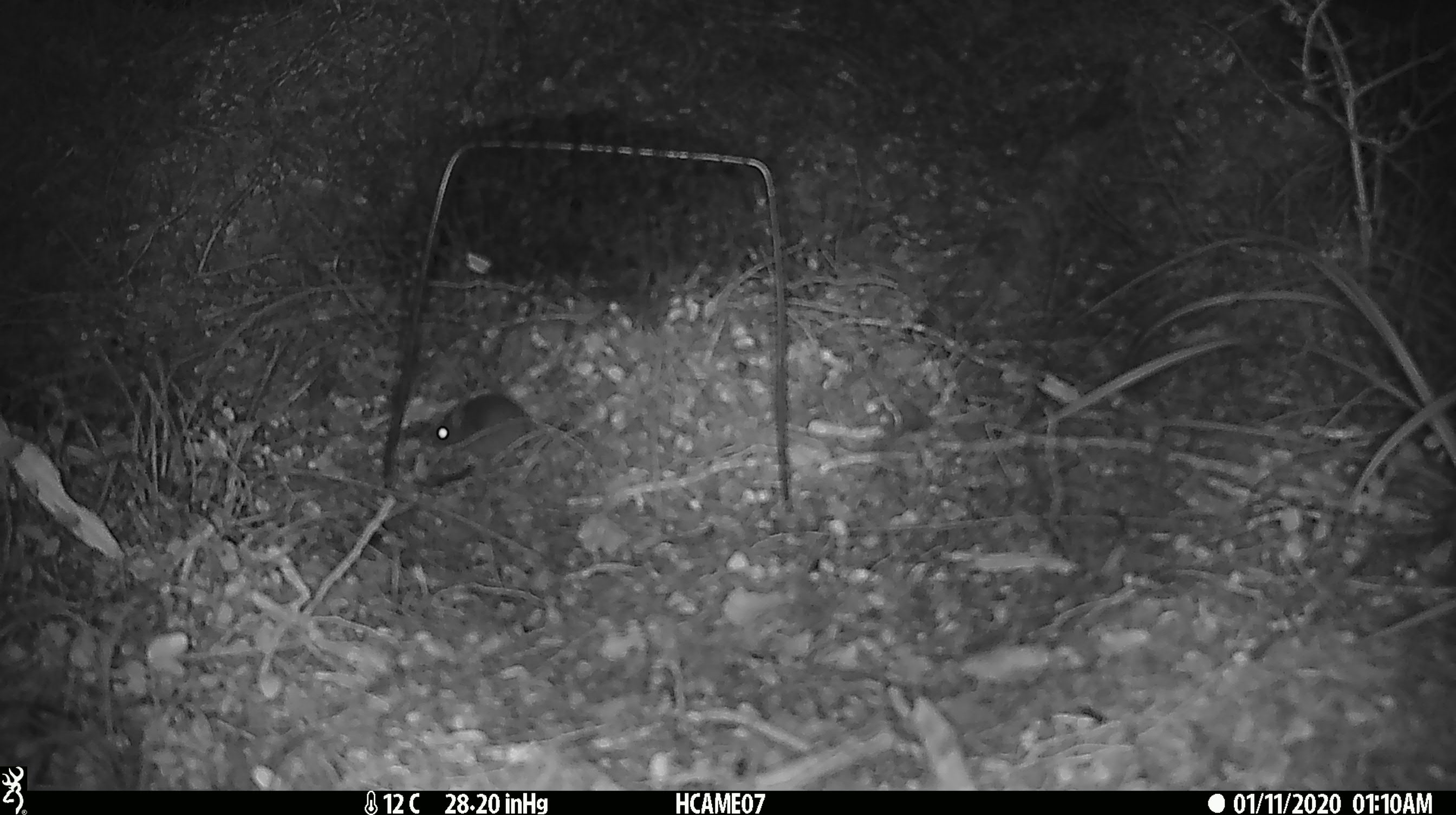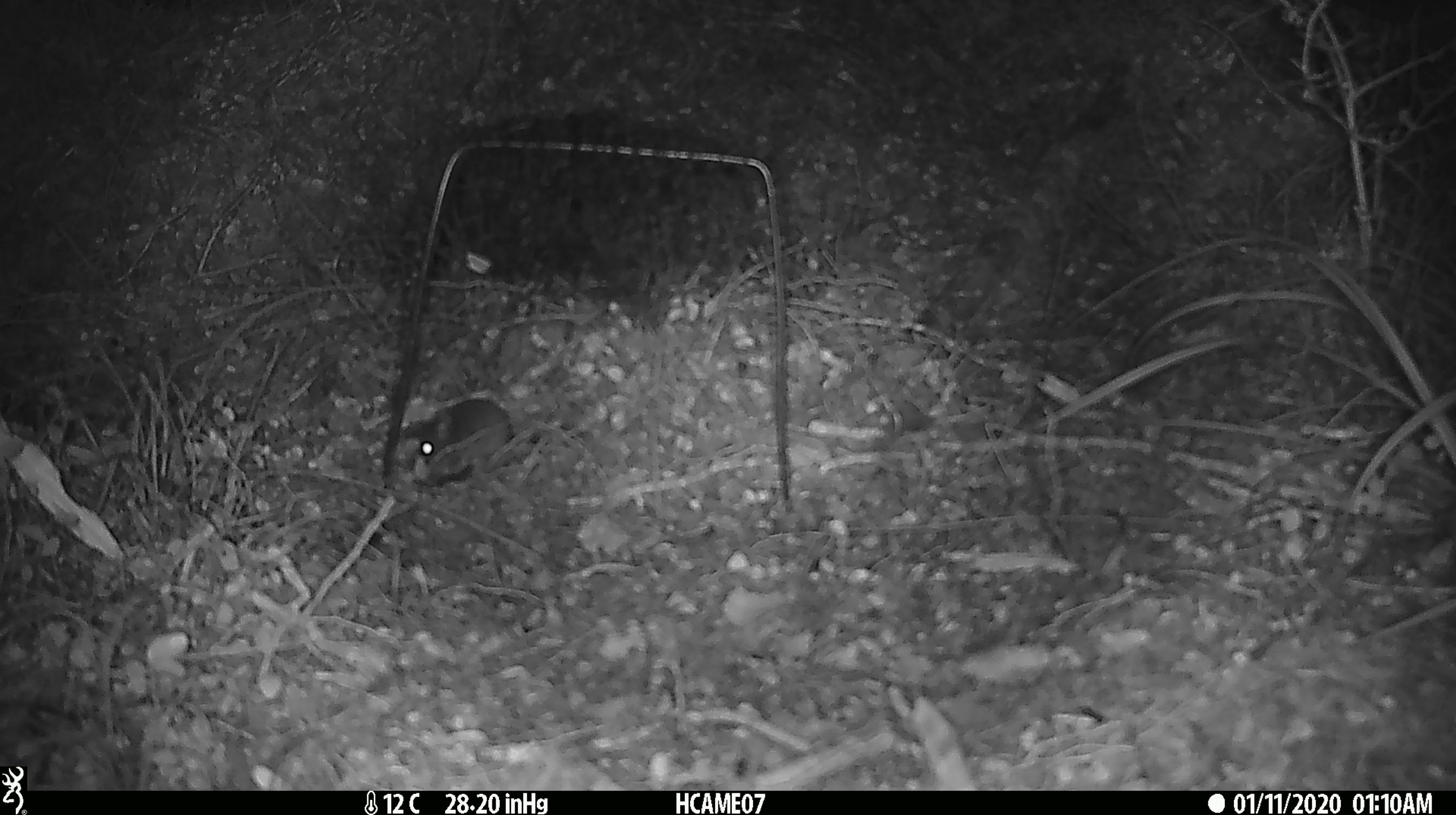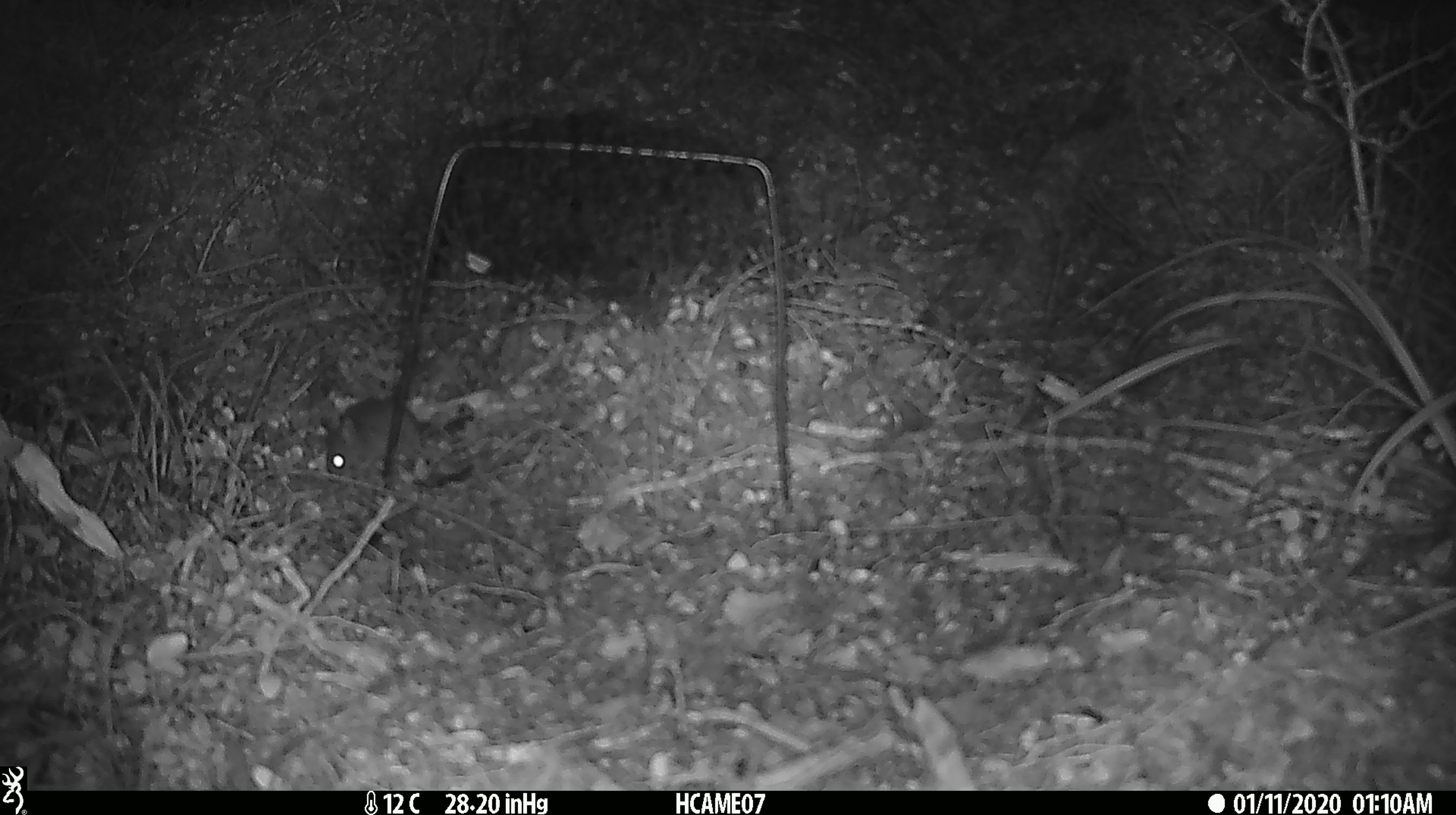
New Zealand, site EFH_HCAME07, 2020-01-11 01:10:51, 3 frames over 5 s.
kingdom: Animalia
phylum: Chordata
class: Mammalia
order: Rodentia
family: Muridae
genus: Mus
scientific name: Mus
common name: mouse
Mouse (Mus).